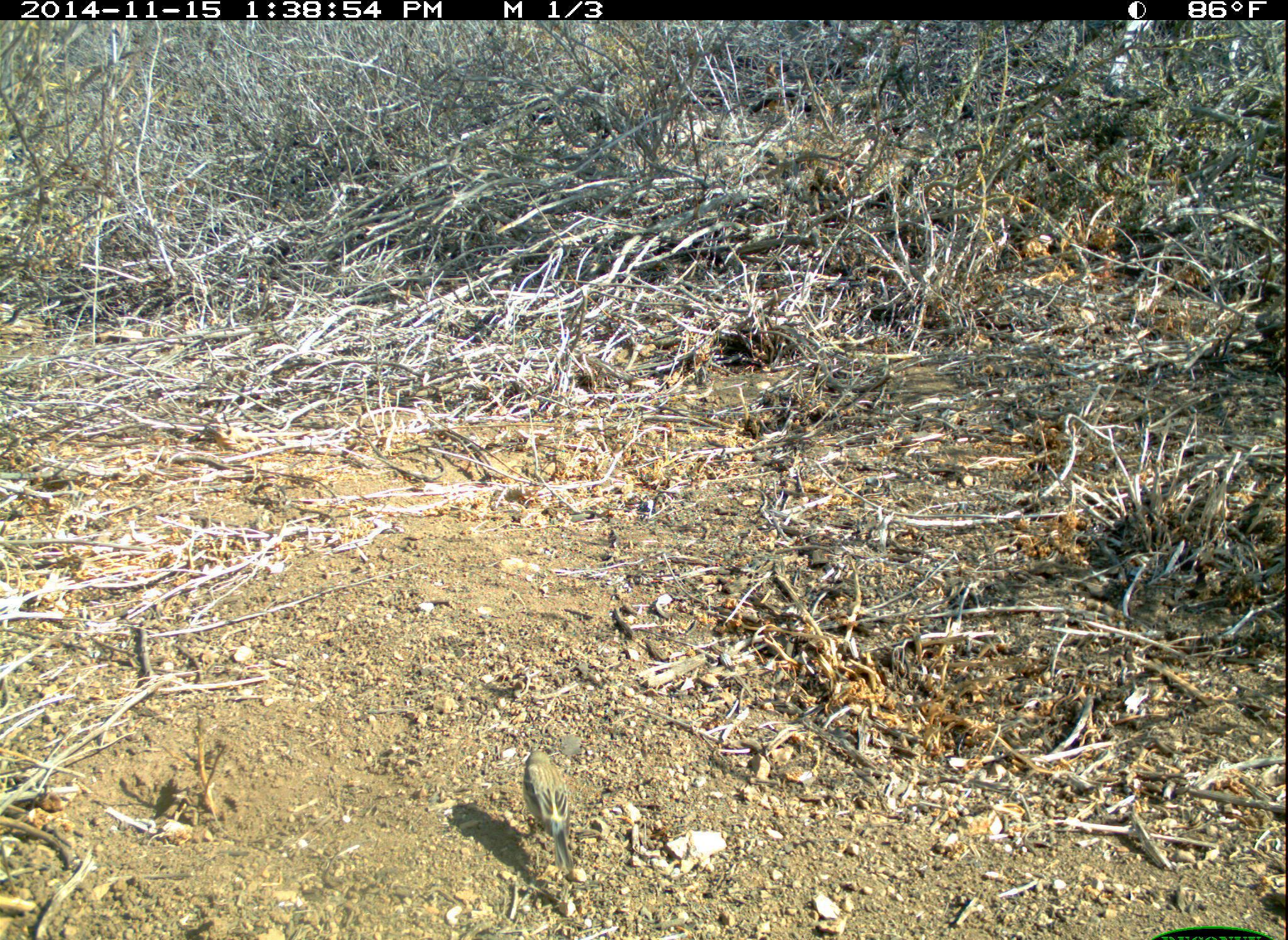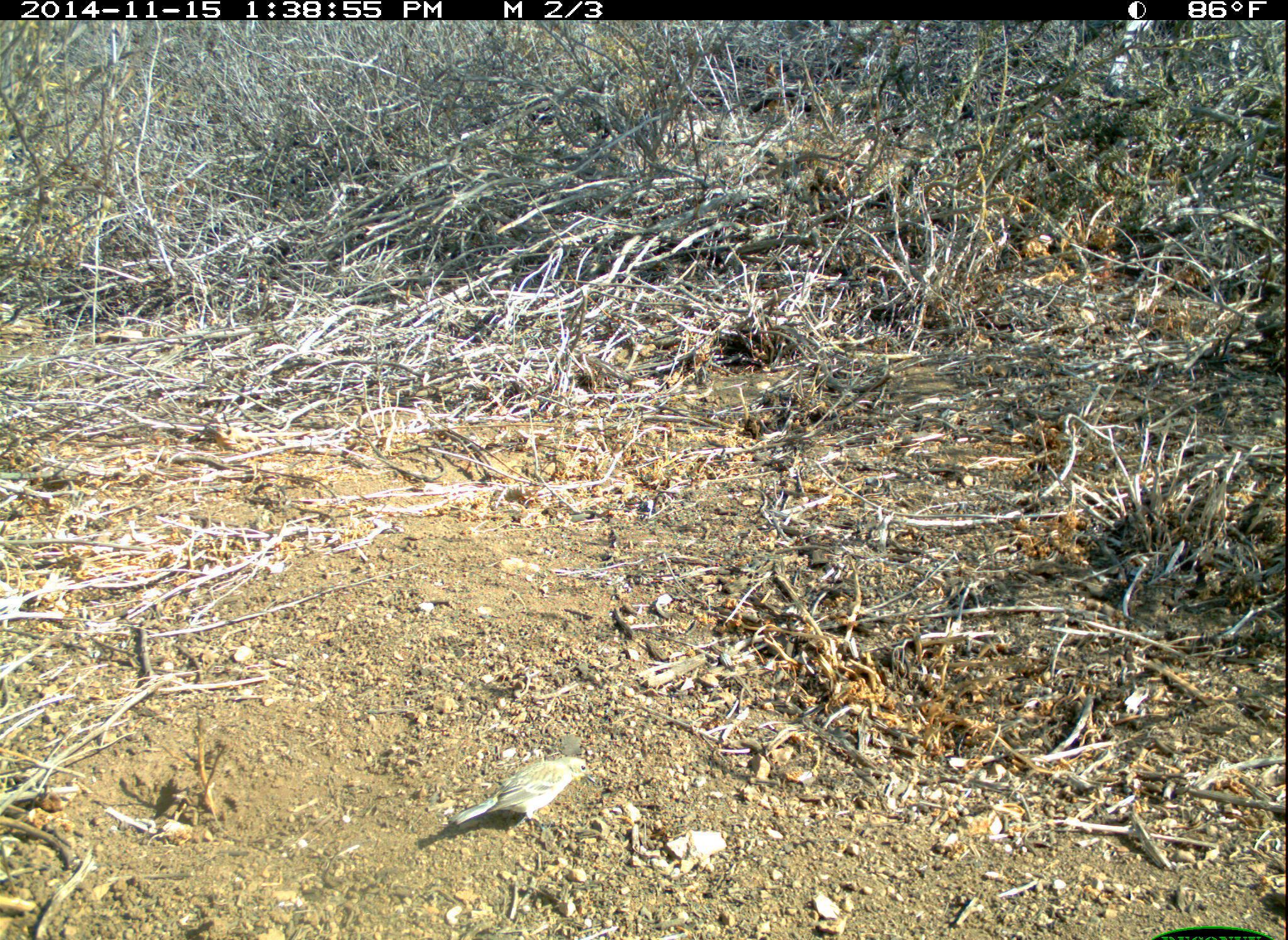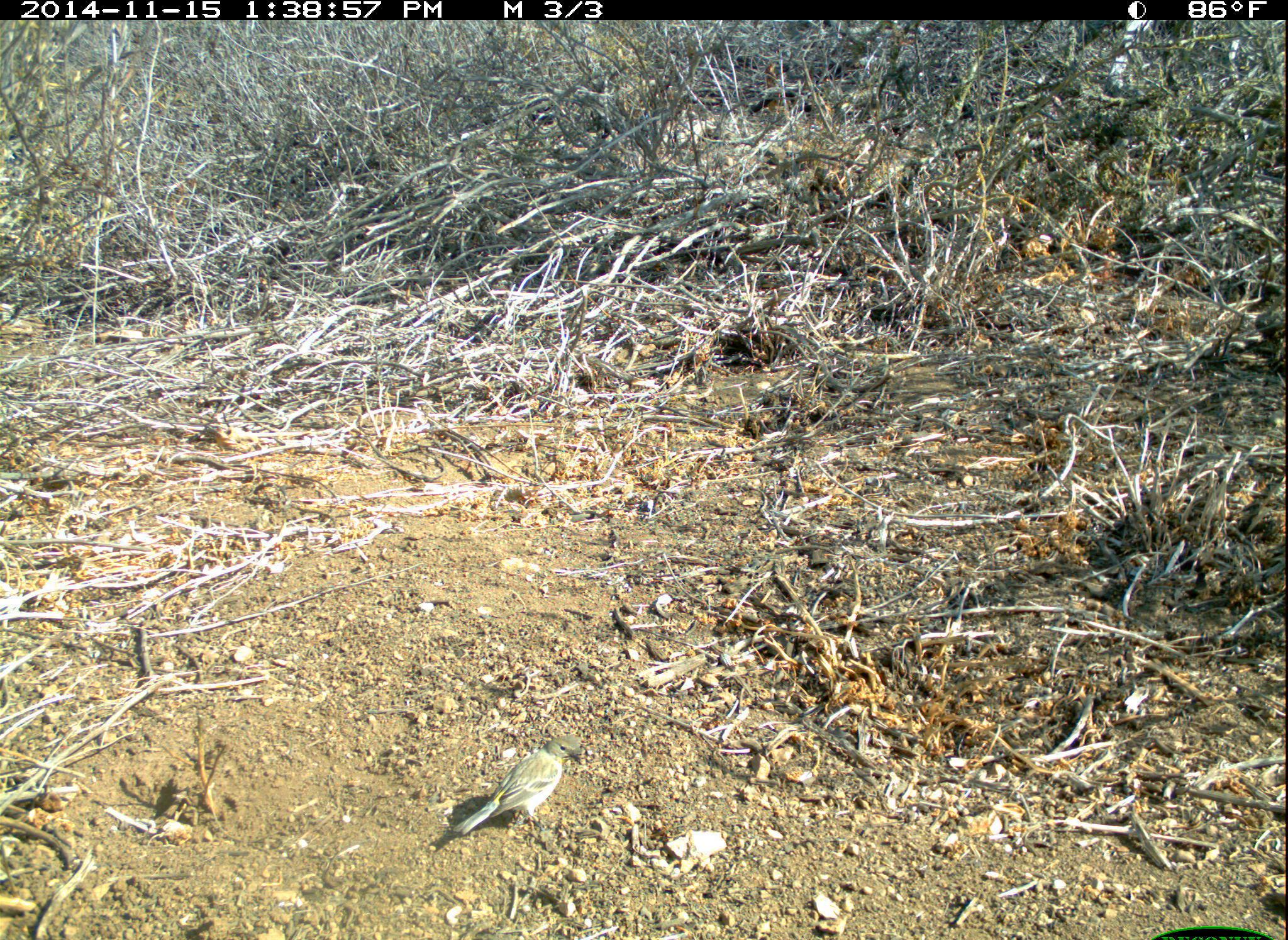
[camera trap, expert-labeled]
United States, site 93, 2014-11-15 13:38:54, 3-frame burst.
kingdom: Animalia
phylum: Chordata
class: Aves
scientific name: Aves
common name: bird